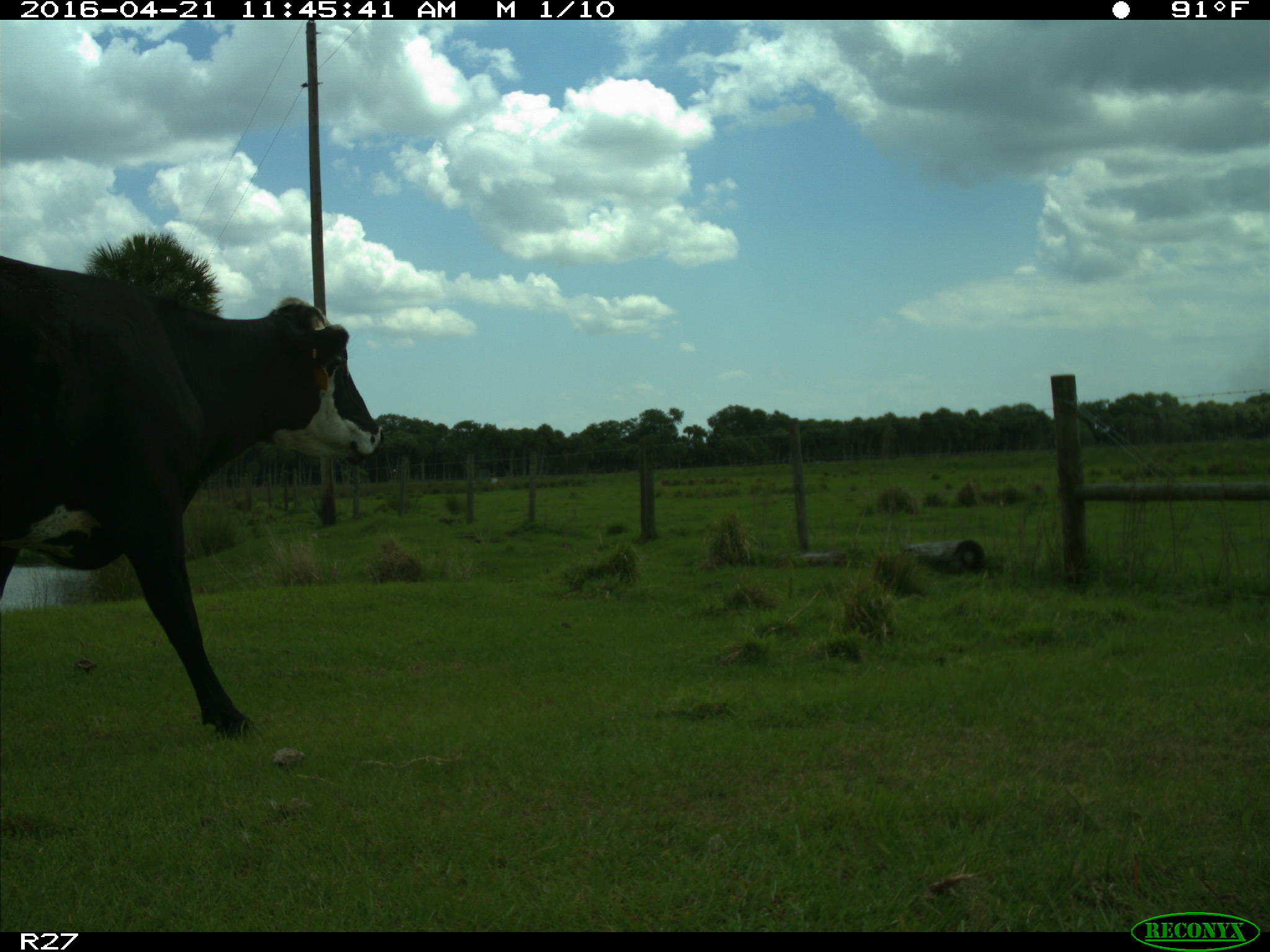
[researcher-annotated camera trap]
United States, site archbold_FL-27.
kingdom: Animalia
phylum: Chordata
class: Mammalia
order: Artiodactyla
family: Bovidae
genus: Bos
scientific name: Bos taurus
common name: domestic cow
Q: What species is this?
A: Bos taurus (domestic cow).